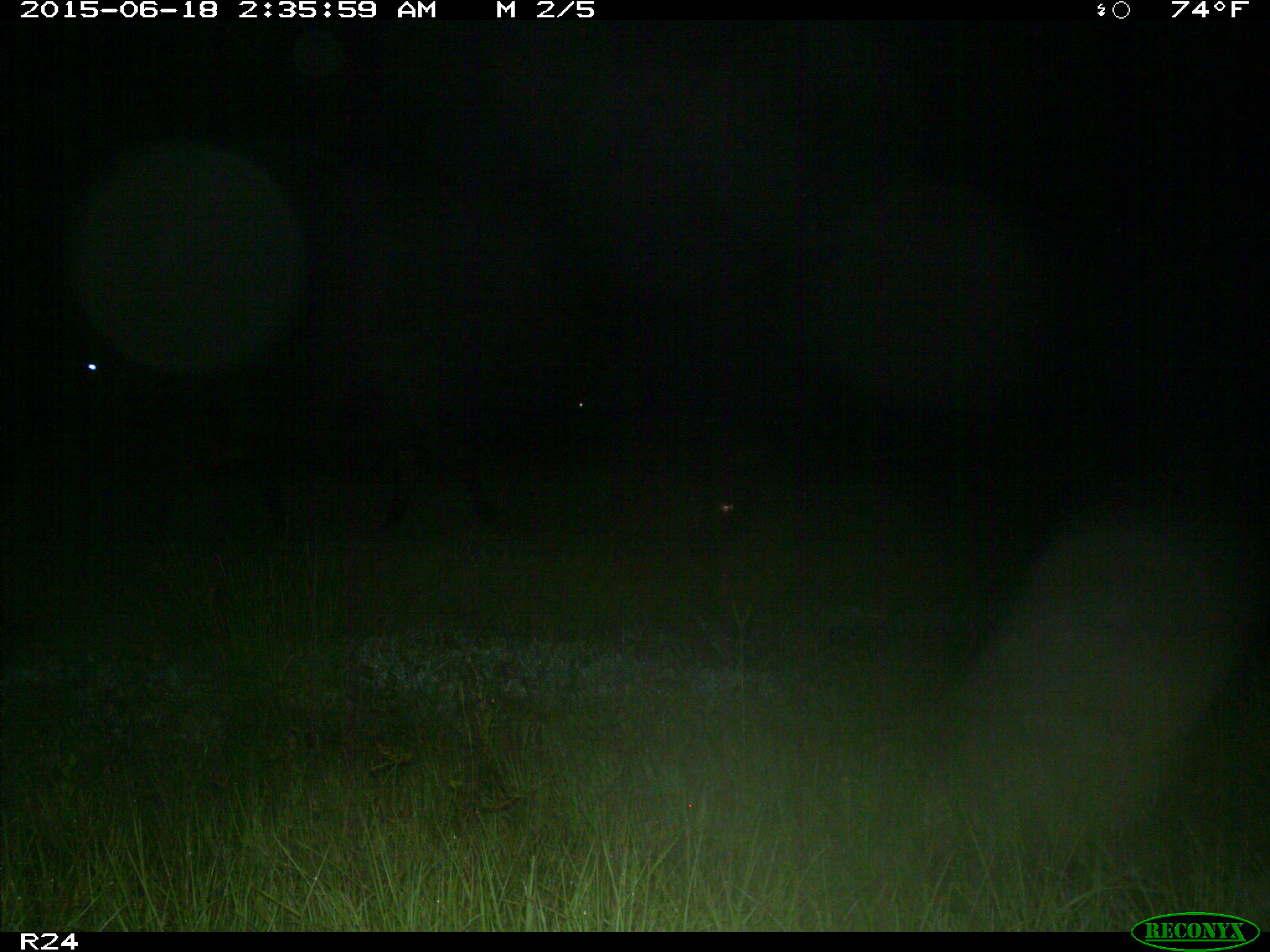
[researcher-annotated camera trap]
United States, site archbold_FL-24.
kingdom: Animalia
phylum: Chordata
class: Mammalia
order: Artiodactyla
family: Bovidae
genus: Bos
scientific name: Bos taurus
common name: domestic cow